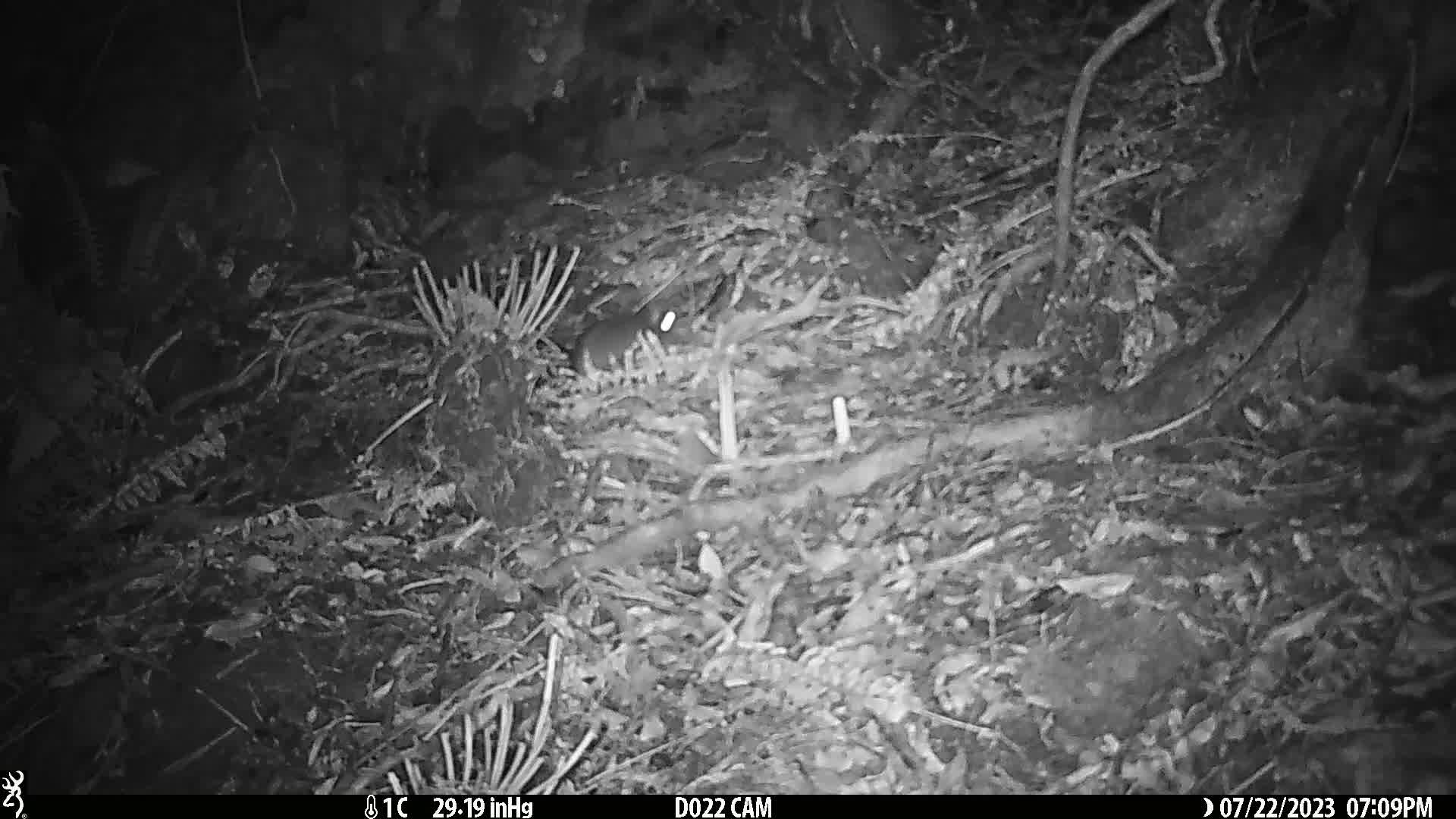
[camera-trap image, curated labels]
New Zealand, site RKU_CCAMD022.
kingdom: Animalia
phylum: Chordata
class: Mammalia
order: Rodentia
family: Muridae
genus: Rattus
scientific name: Rattus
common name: rat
Rat (Rattus).